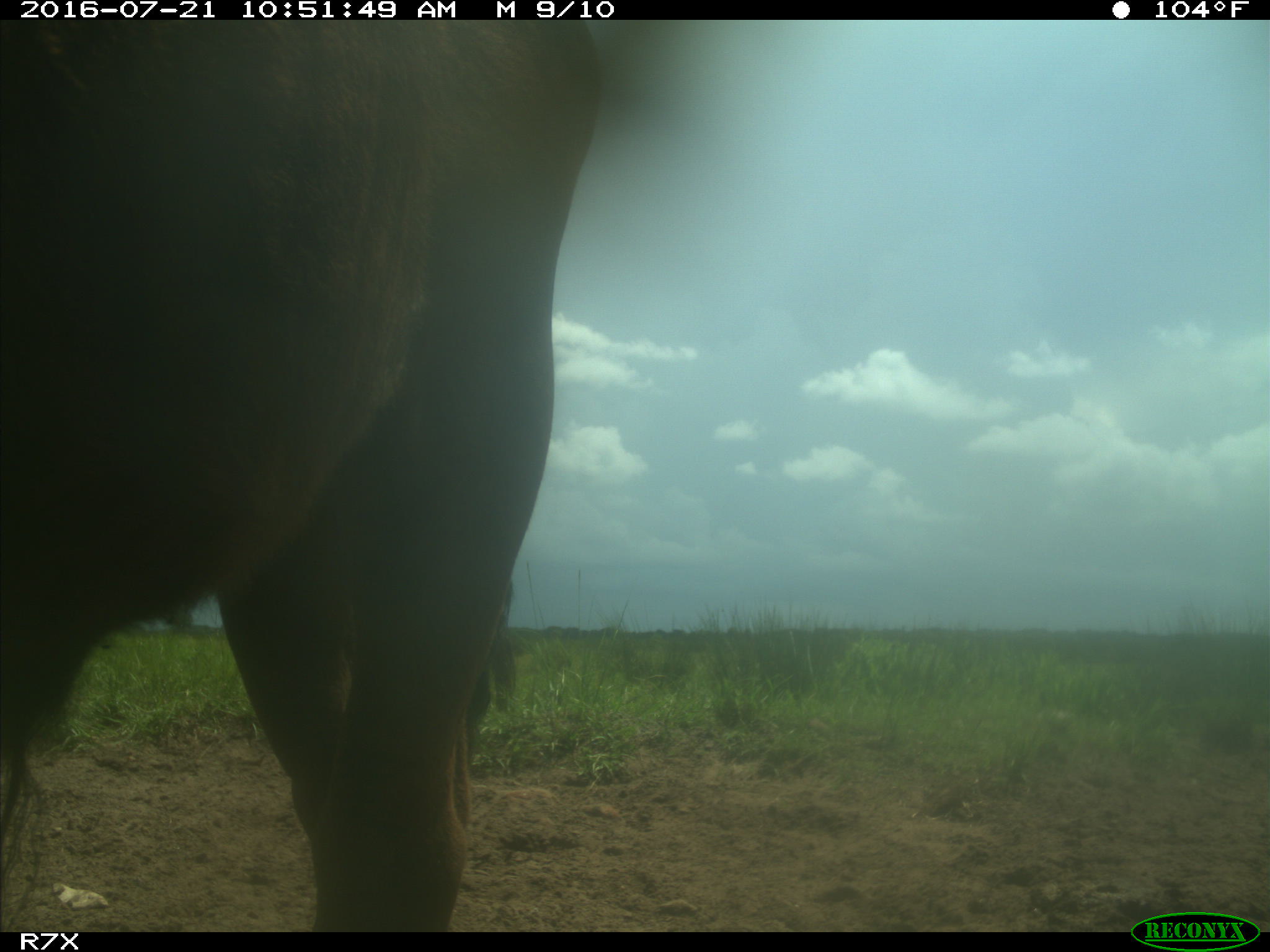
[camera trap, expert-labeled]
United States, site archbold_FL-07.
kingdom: Animalia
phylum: Chordata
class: Mammalia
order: Artiodactyla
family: Bovidae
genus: Bos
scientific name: Bos taurus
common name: domestic cow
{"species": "Bos taurus (domestic cow)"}